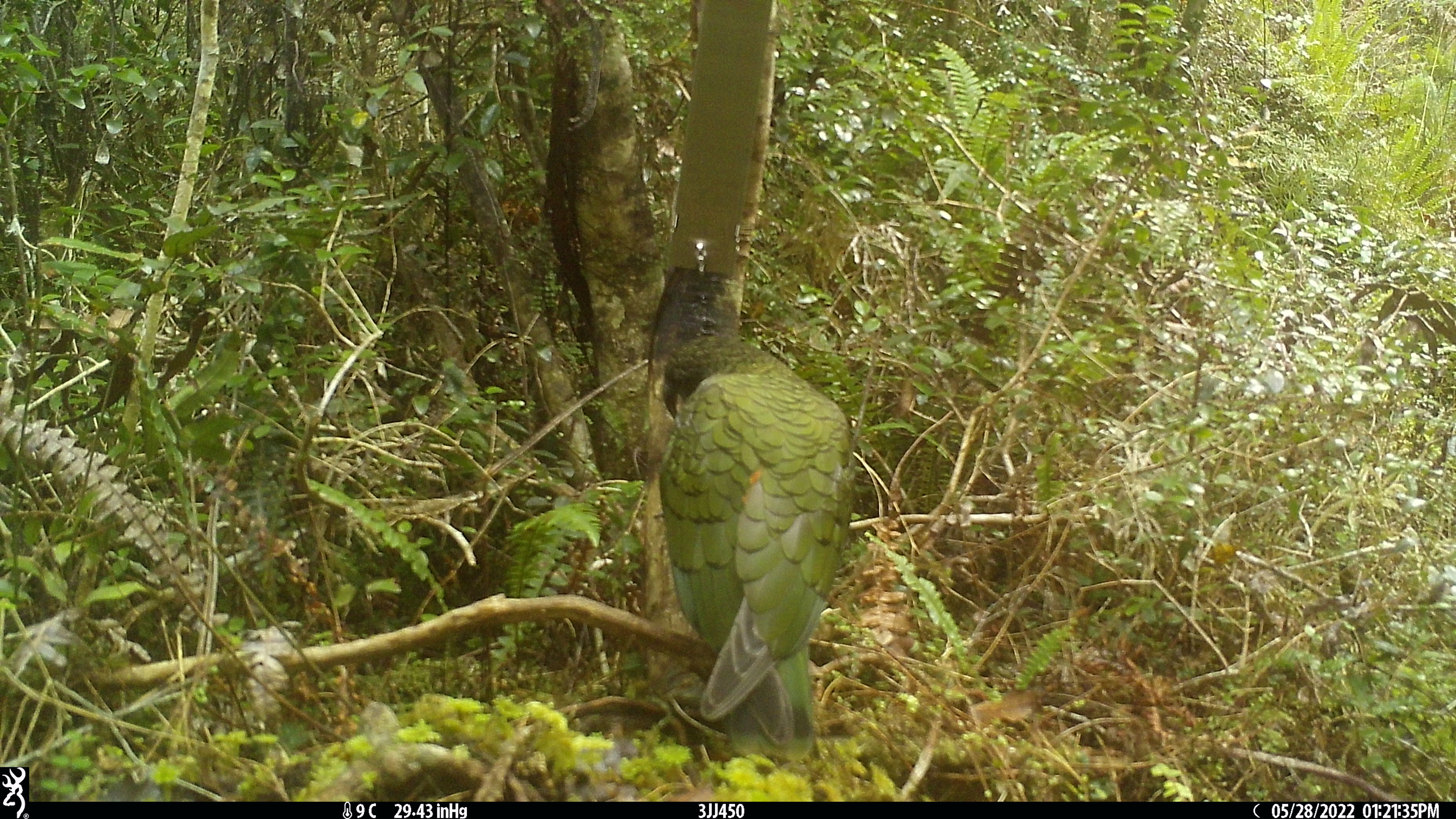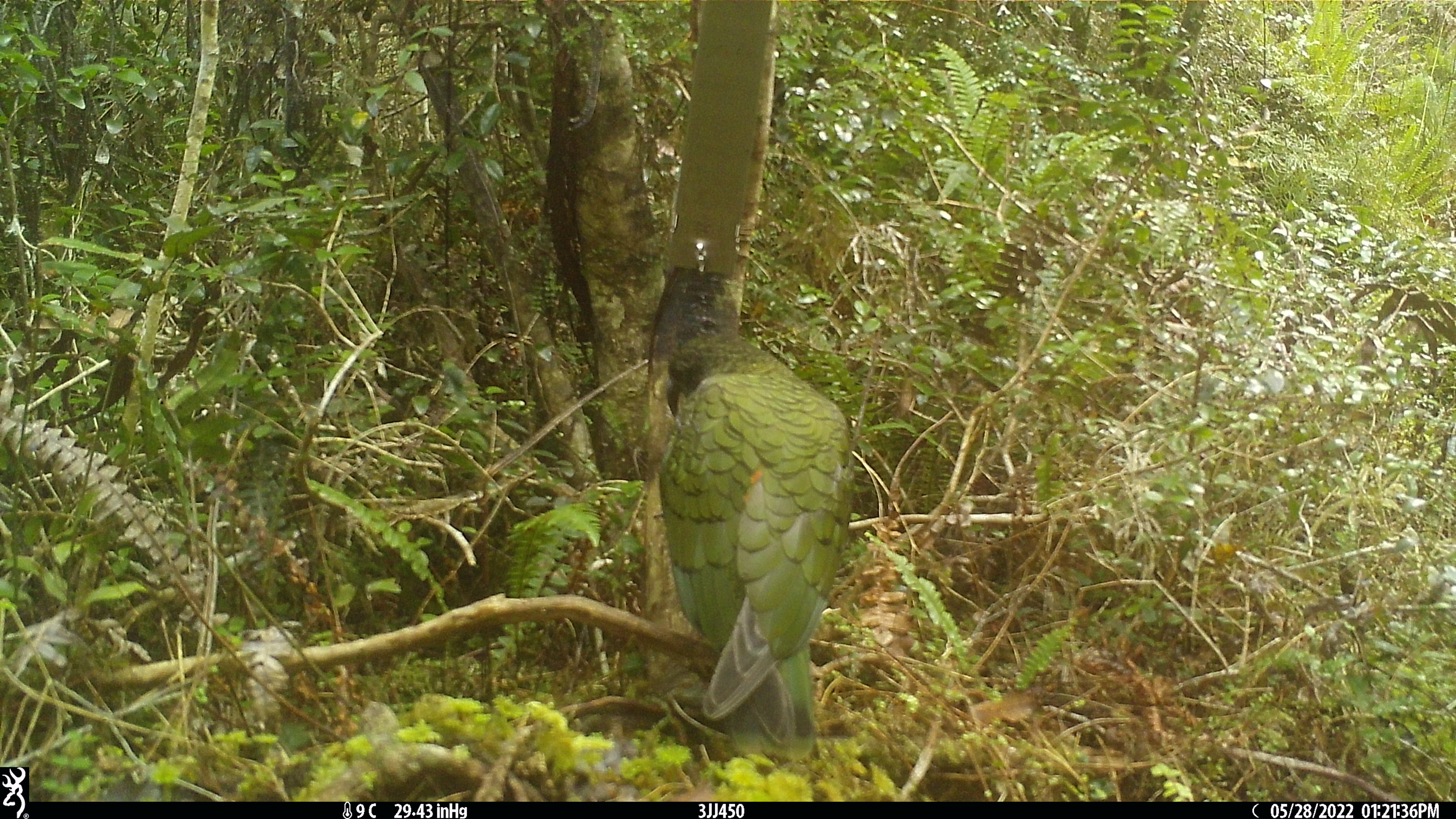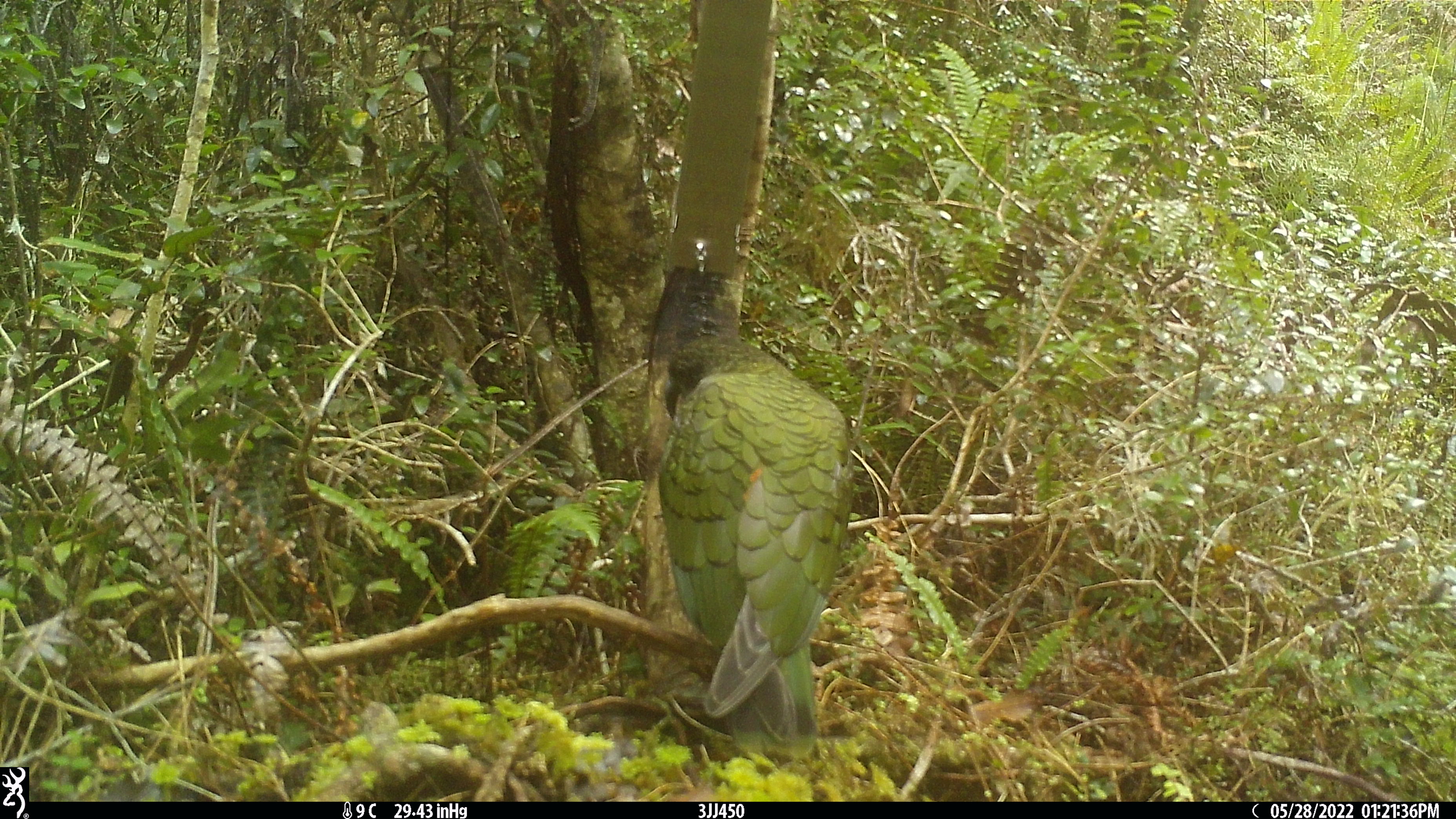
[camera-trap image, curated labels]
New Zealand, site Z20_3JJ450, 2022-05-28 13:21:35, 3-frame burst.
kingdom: Animalia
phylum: Chordata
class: Aves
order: Psittaciformes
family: Strigopidae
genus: Nestor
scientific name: Nestor notabilis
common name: kea